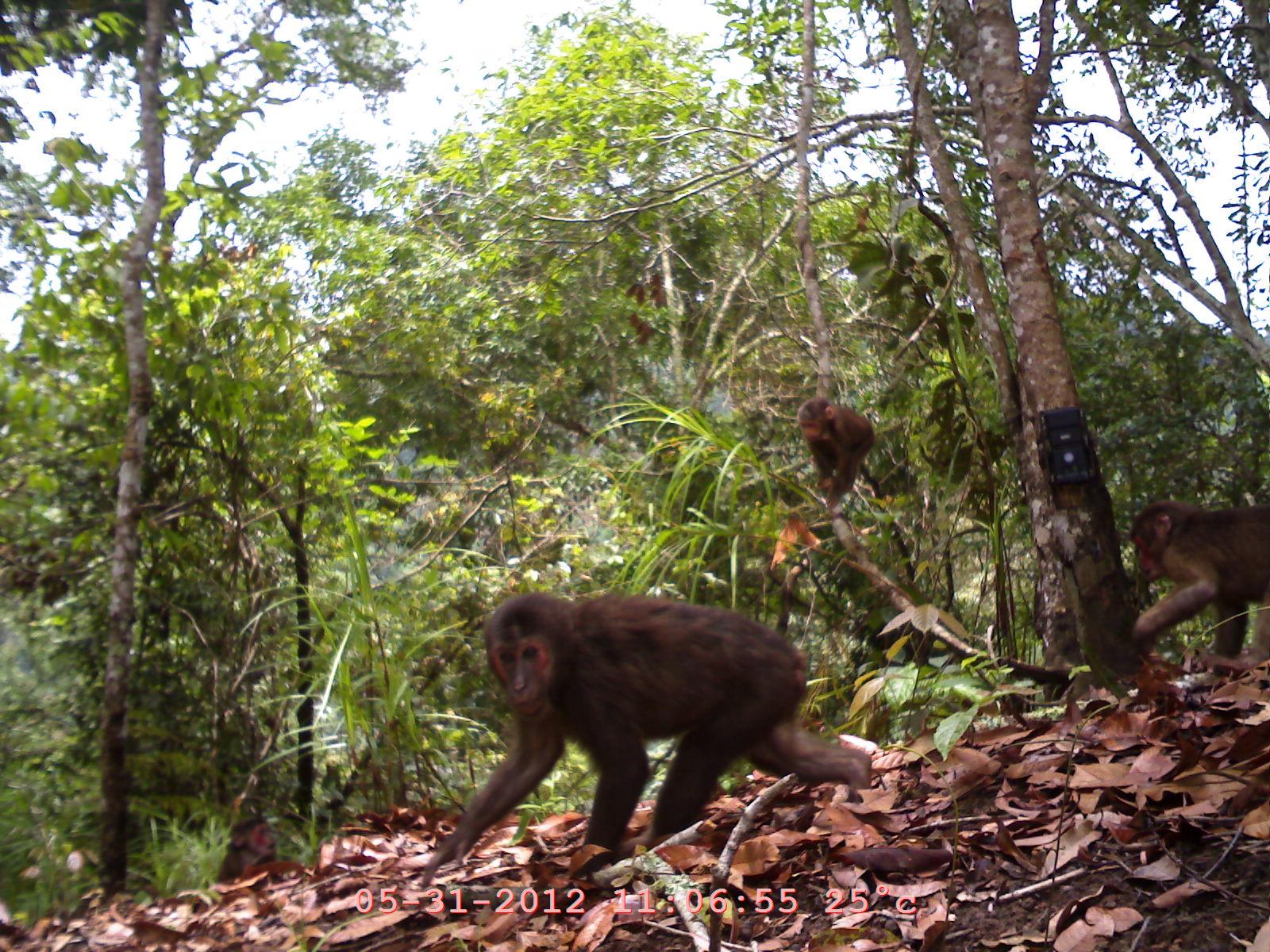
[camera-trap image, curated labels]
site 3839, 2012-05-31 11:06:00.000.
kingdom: Animalia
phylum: Chordata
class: Mammalia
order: Primates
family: Cercopithecidae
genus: Macaca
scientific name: Macaca arctoides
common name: stump-tailed macaque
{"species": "Macaca arctoides (stump-tailed macaque)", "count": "4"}